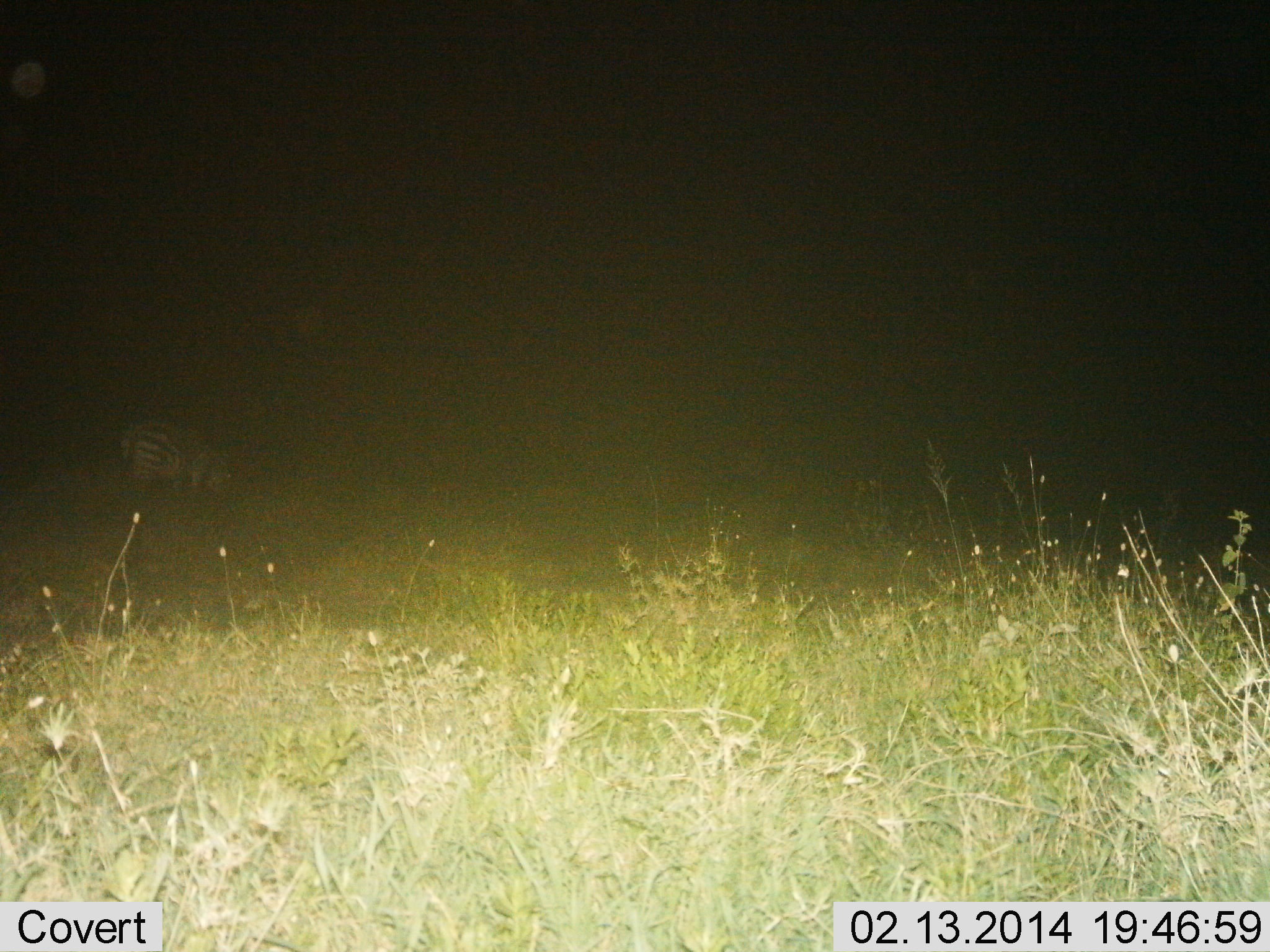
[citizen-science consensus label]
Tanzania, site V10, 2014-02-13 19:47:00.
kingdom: Animalia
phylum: Chordata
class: Mammalia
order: Perissodactyla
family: Equidae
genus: Equus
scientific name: Equus quagga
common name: plains zebra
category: zebra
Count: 1.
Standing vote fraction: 0%.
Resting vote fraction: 0%.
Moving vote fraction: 0%.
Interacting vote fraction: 0%.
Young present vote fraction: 0%.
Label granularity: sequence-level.